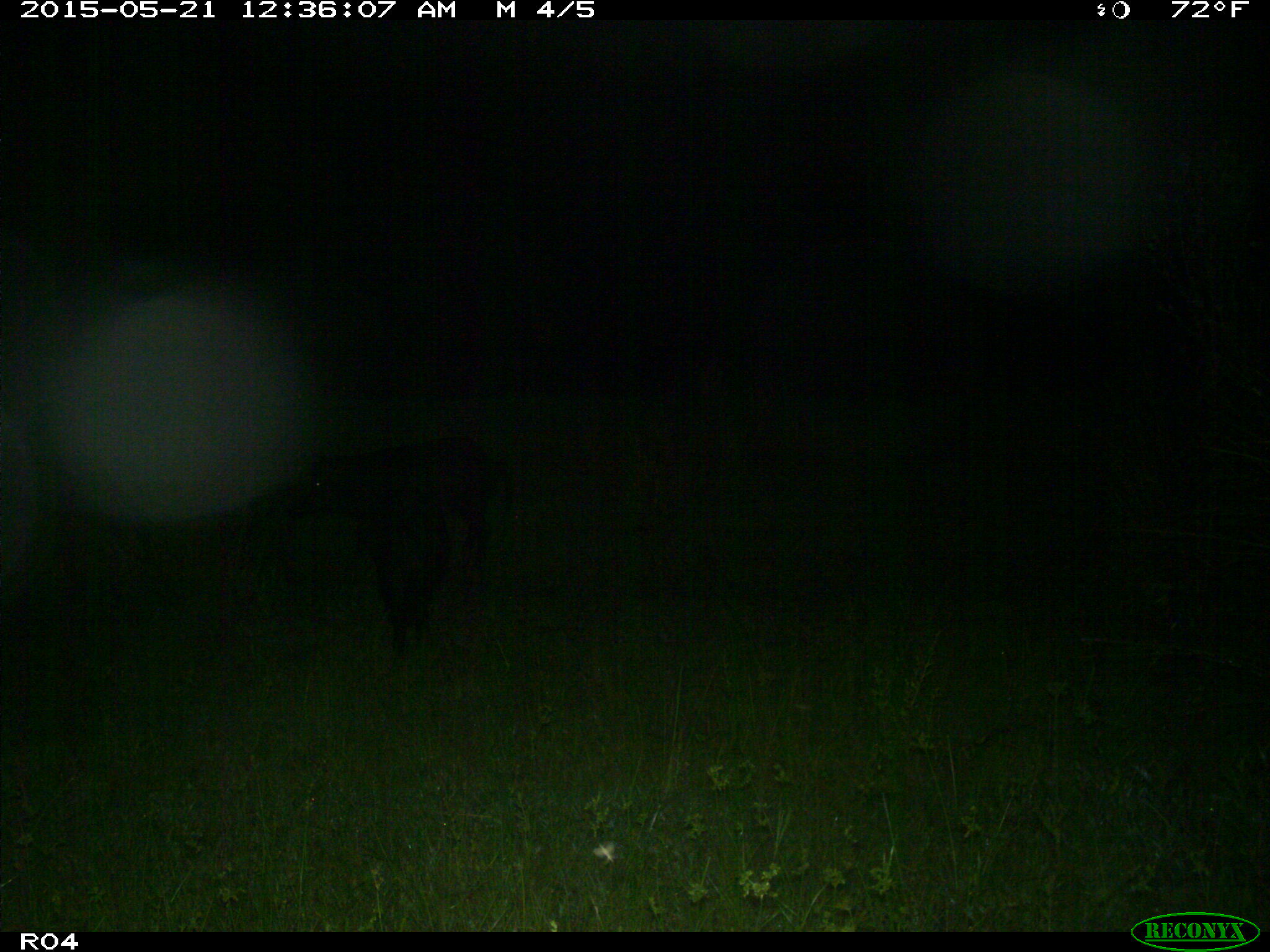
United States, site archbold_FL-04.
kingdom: Animalia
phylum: Chordata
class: Mammalia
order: Artiodactyla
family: Suidae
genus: Sus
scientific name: Sus scrofa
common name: wild boar